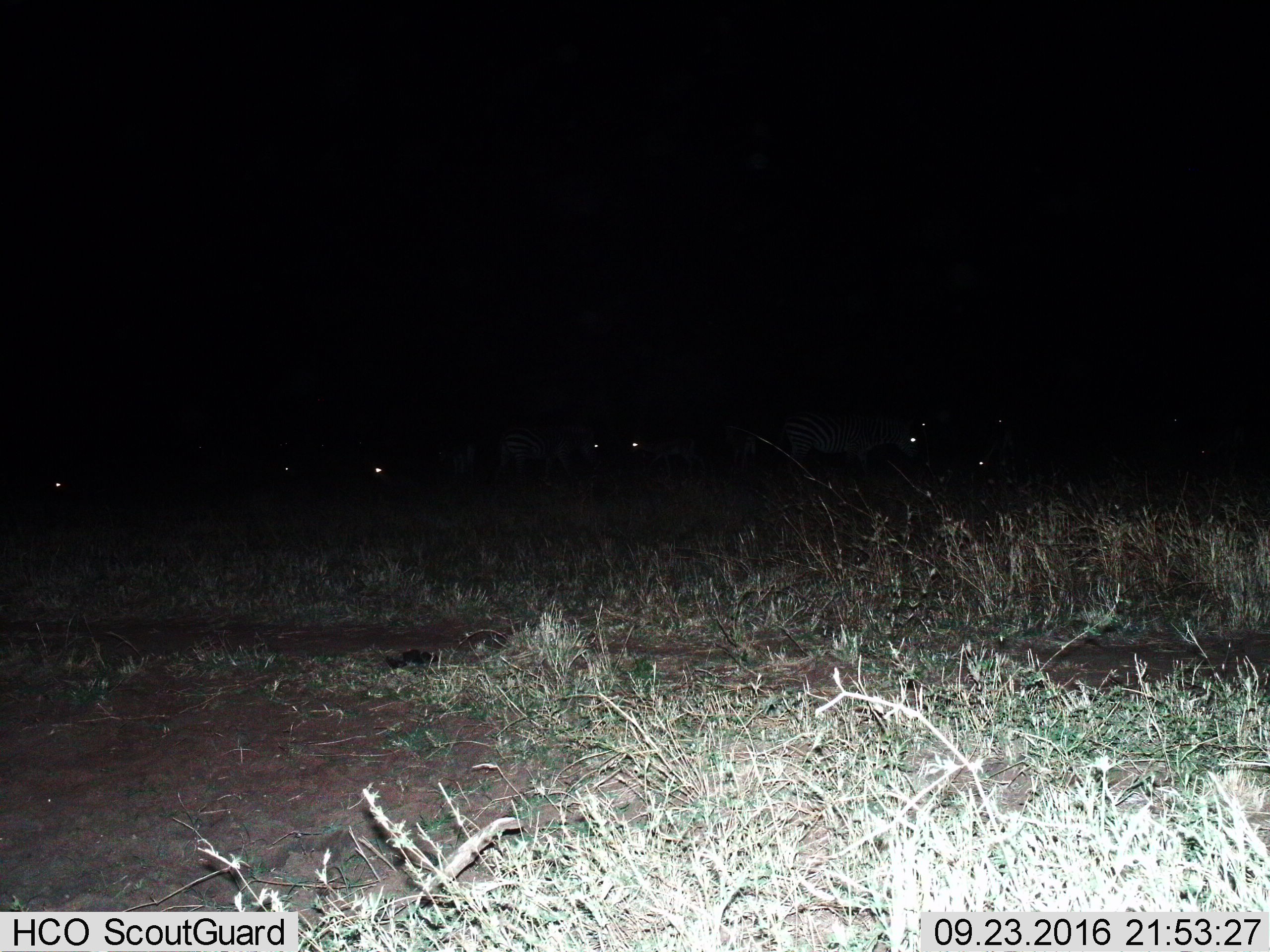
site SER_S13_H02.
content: unidentified animal